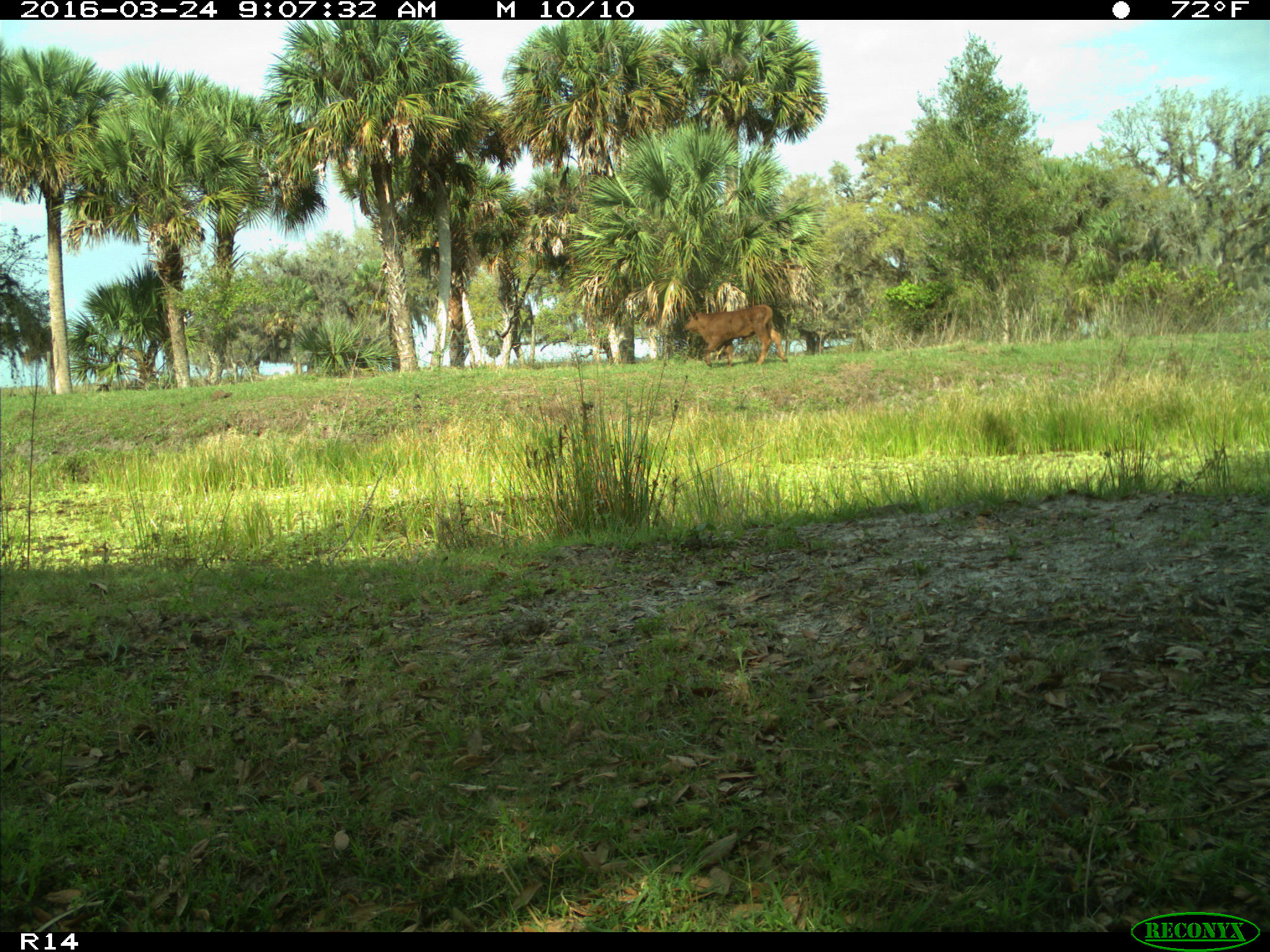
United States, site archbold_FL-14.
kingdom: Animalia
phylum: Chordata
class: Mammalia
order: Artiodactyla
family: Bovidae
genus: Bos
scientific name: Bos taurus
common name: domestic cow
Bos taurus (domestic cow).